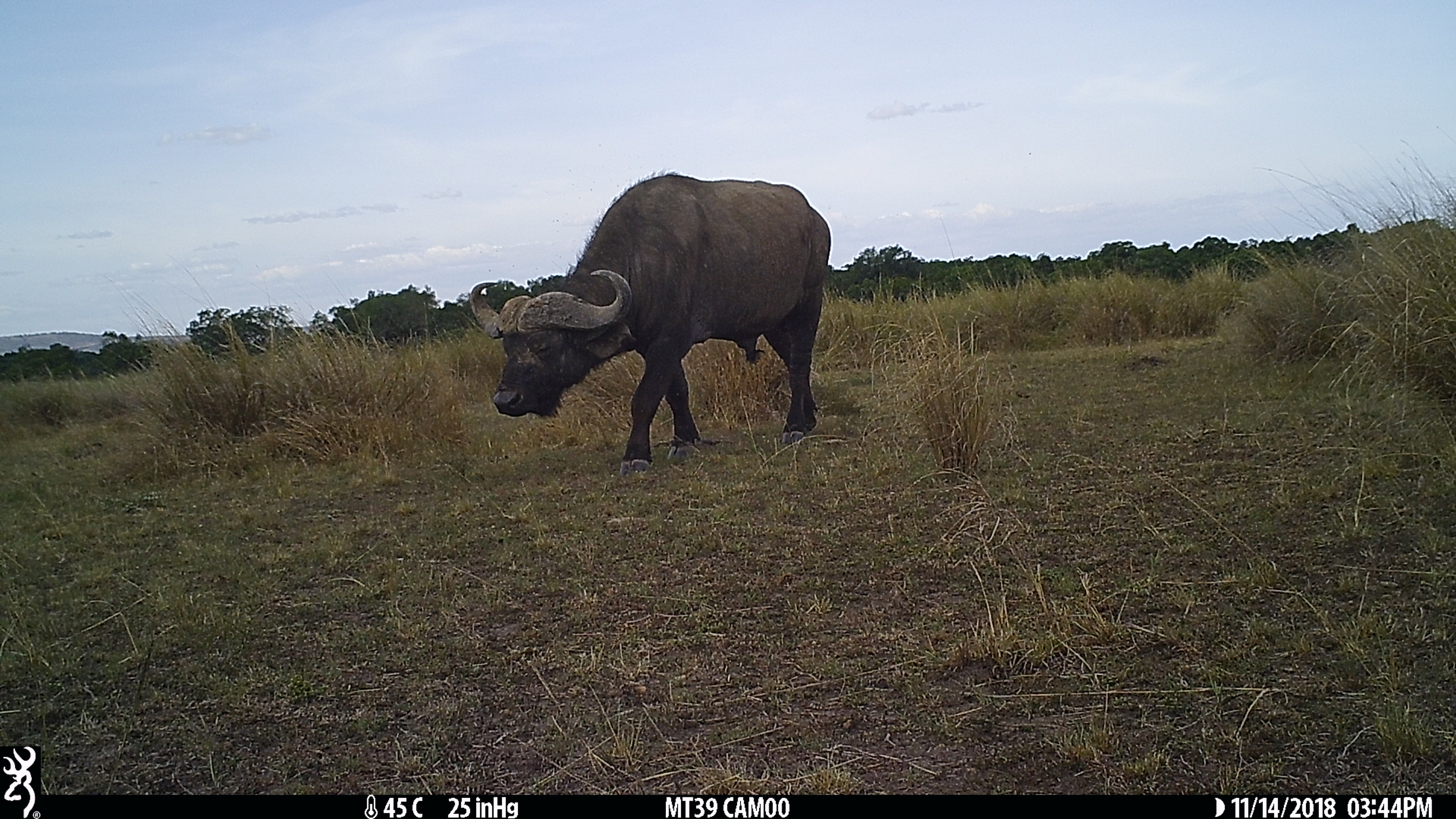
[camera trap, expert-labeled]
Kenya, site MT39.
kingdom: Animalia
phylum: Chordata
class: Mammalia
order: Artiodactyla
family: Bovidae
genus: Syncerus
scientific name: Syncerus caffer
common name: buffalo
Buffalo (Syncerus caffer).